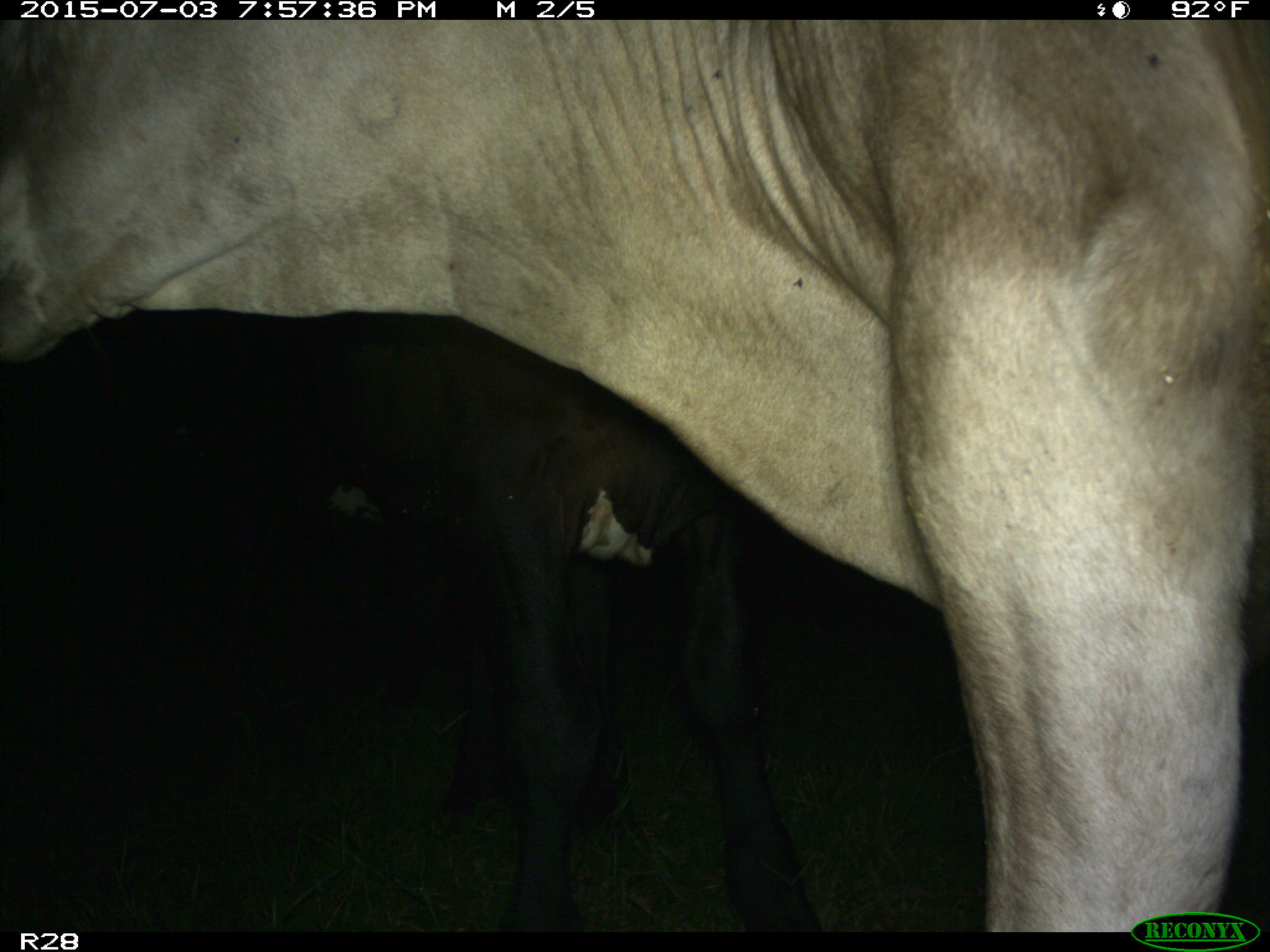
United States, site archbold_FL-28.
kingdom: Animalia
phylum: Chordata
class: Mammalia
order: Artiodactyla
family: Bovidae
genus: Bos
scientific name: Bos taurus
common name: domestic cow